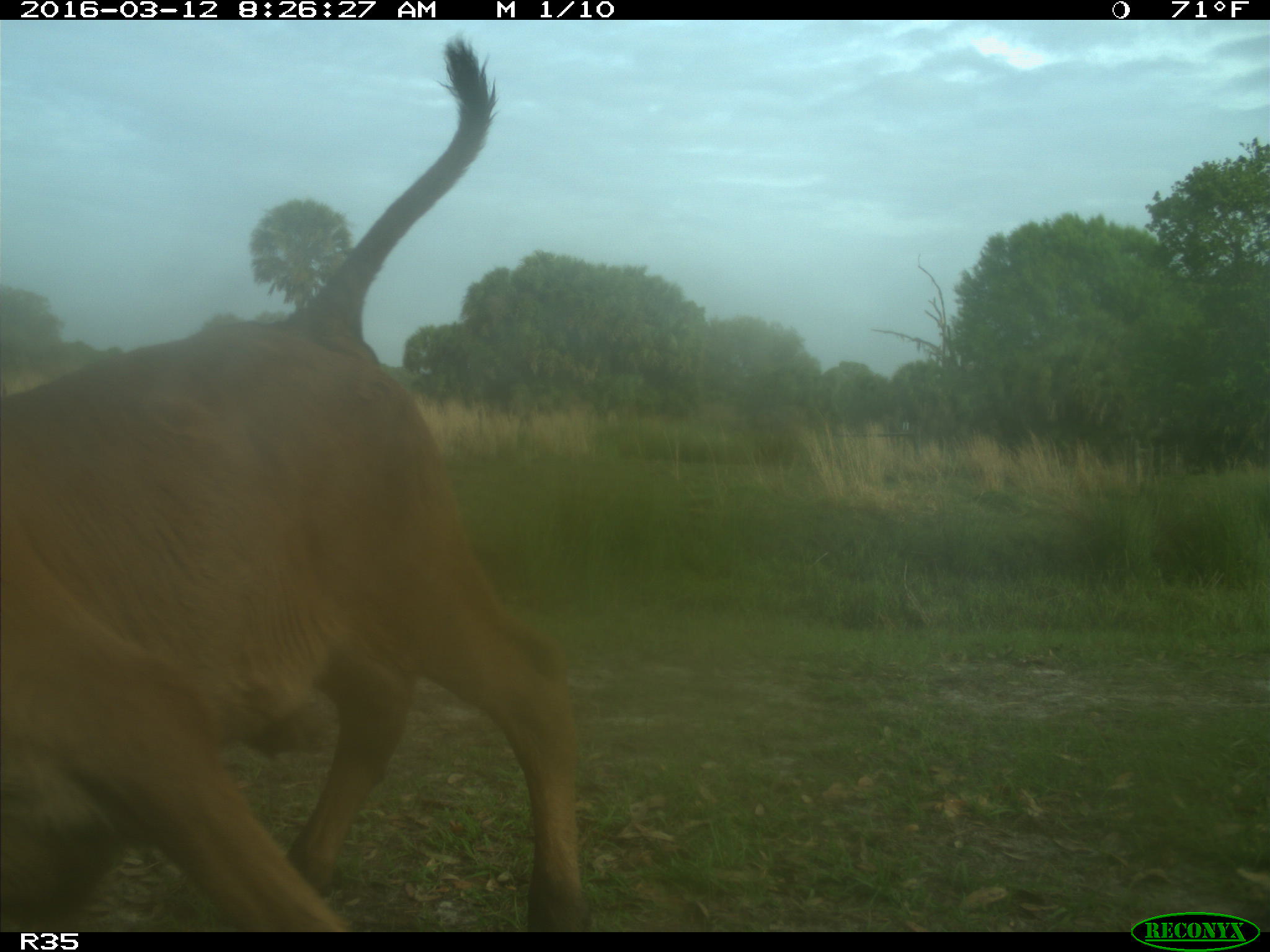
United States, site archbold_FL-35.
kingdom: Animalia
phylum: Chordata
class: Mammalia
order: Artiodactyla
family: Bovidae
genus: Bos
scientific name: Bos taurus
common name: domestic cow